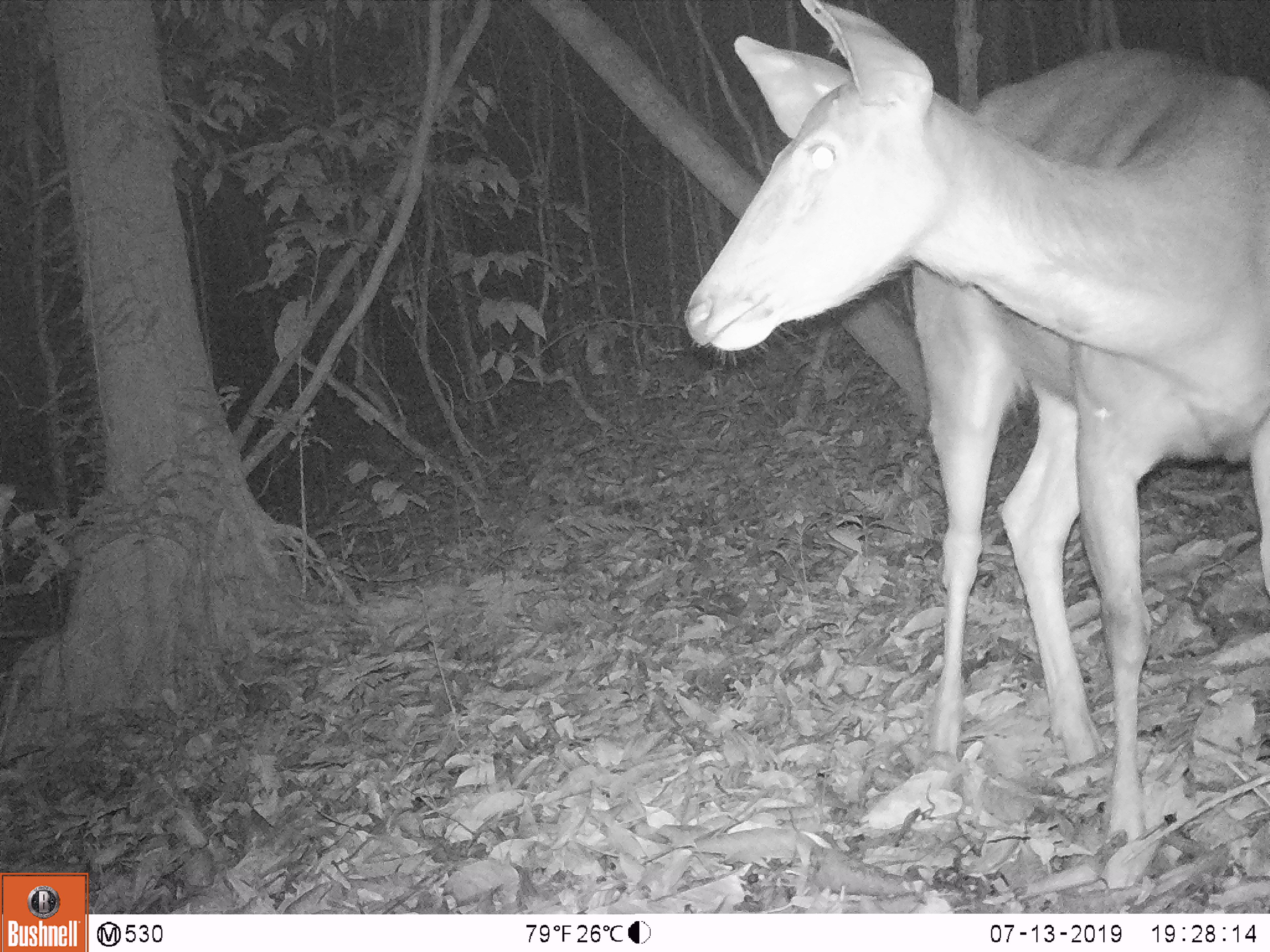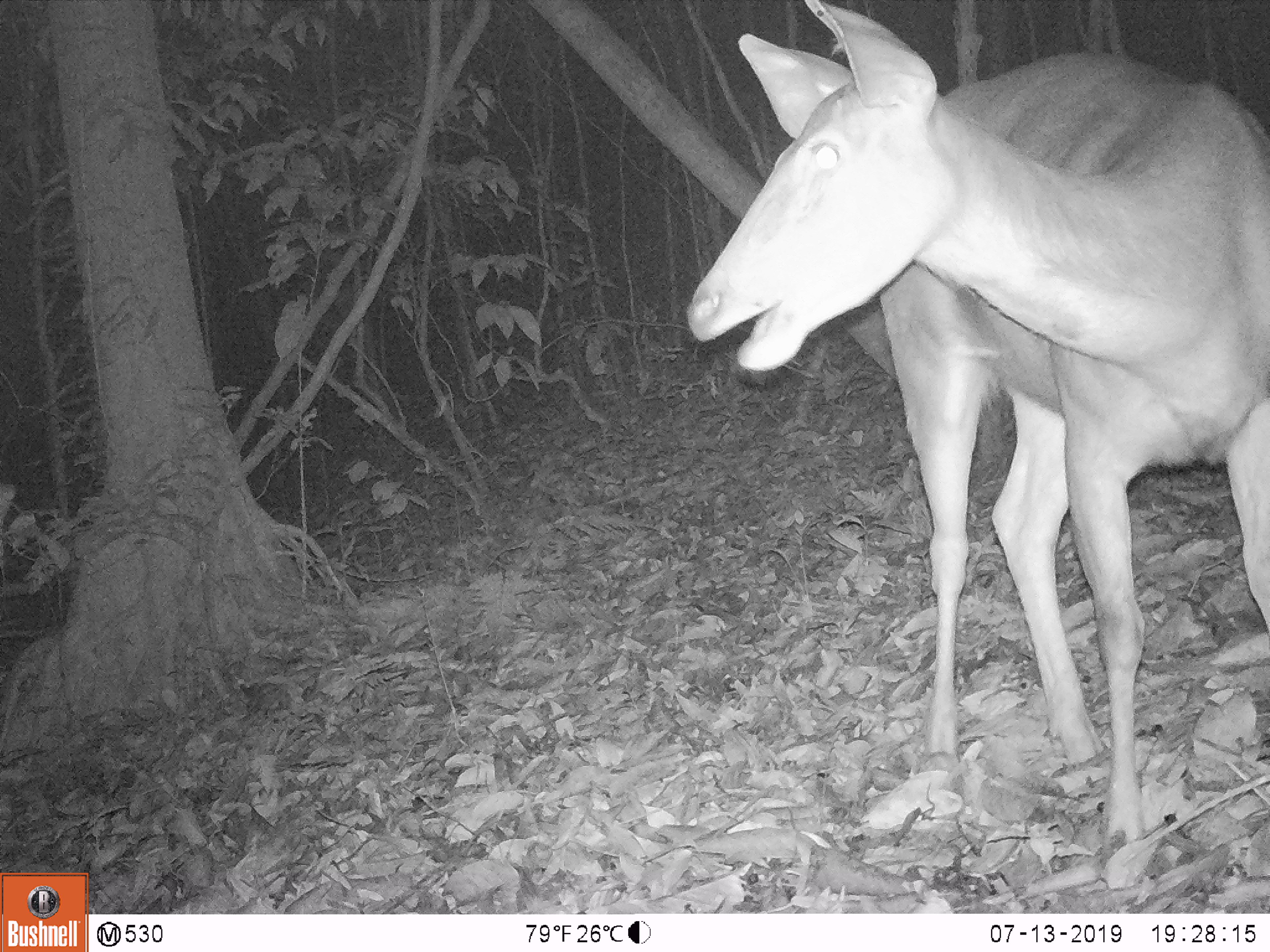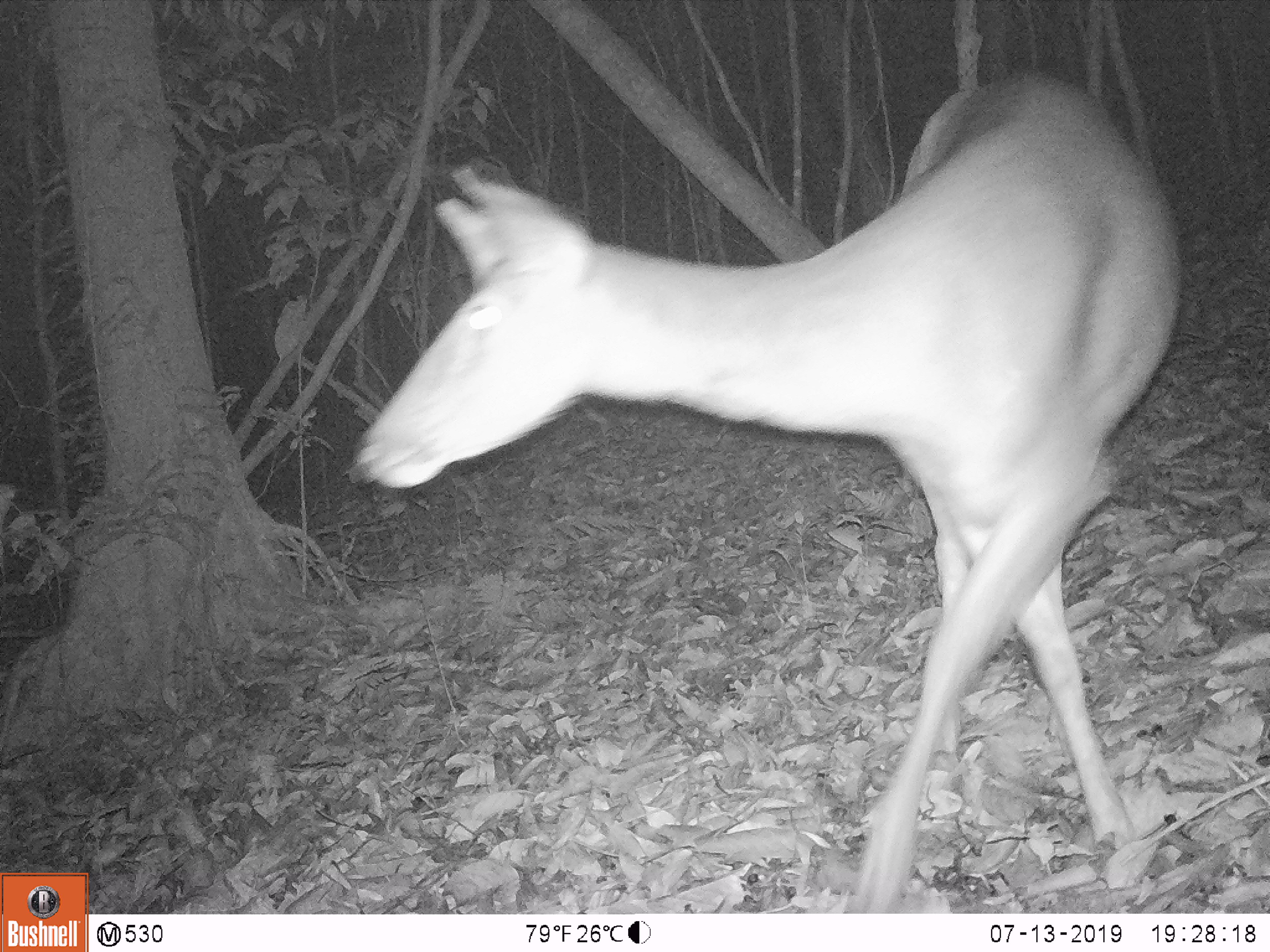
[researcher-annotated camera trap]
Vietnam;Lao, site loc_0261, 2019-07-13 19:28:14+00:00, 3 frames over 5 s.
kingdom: Animalia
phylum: Chordata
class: Mammalia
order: Artiodactyla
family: Cervidae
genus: Rusa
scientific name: Rusa unicolor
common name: sambar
Sambar (Rusa unicolor). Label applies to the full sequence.